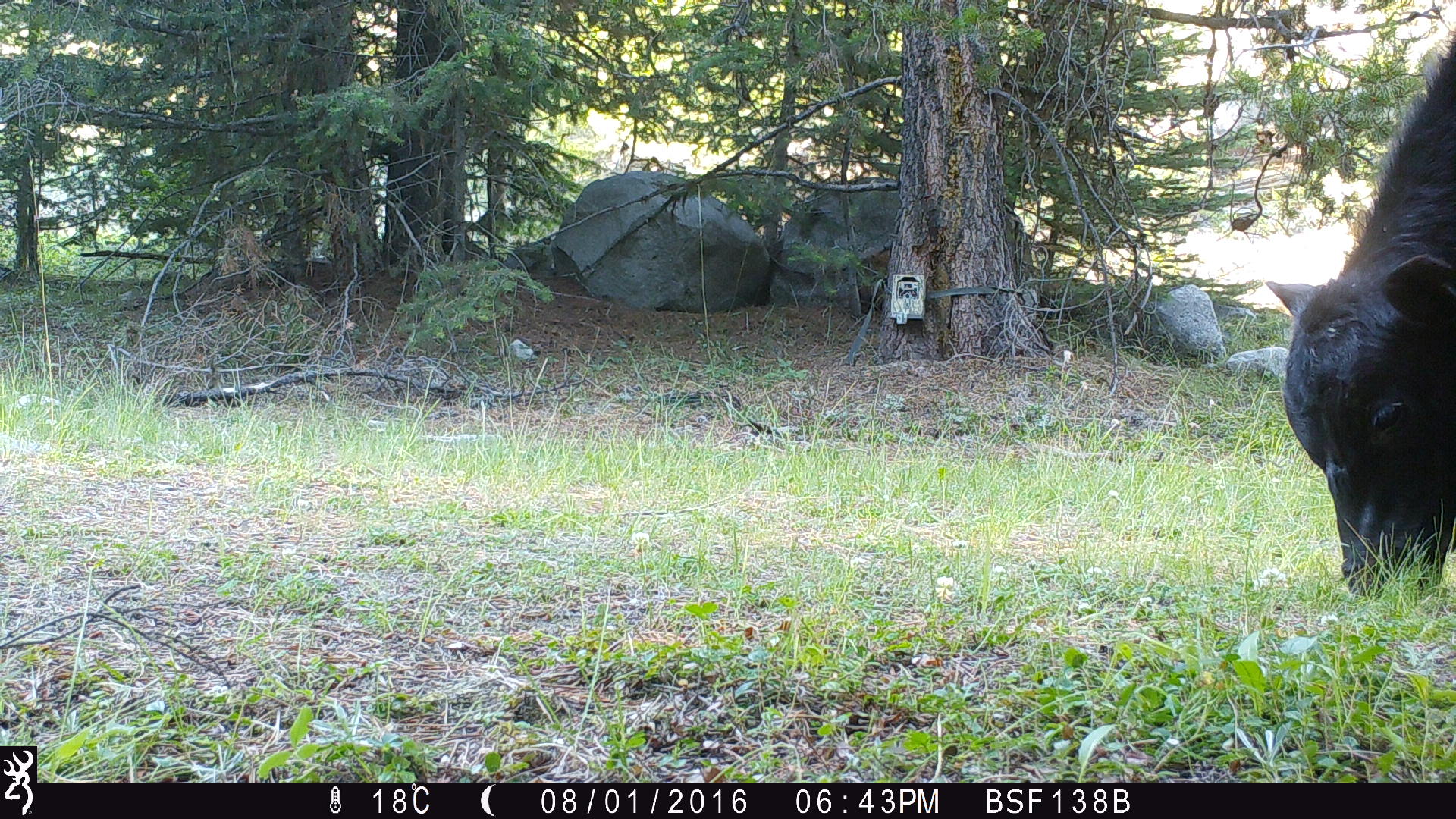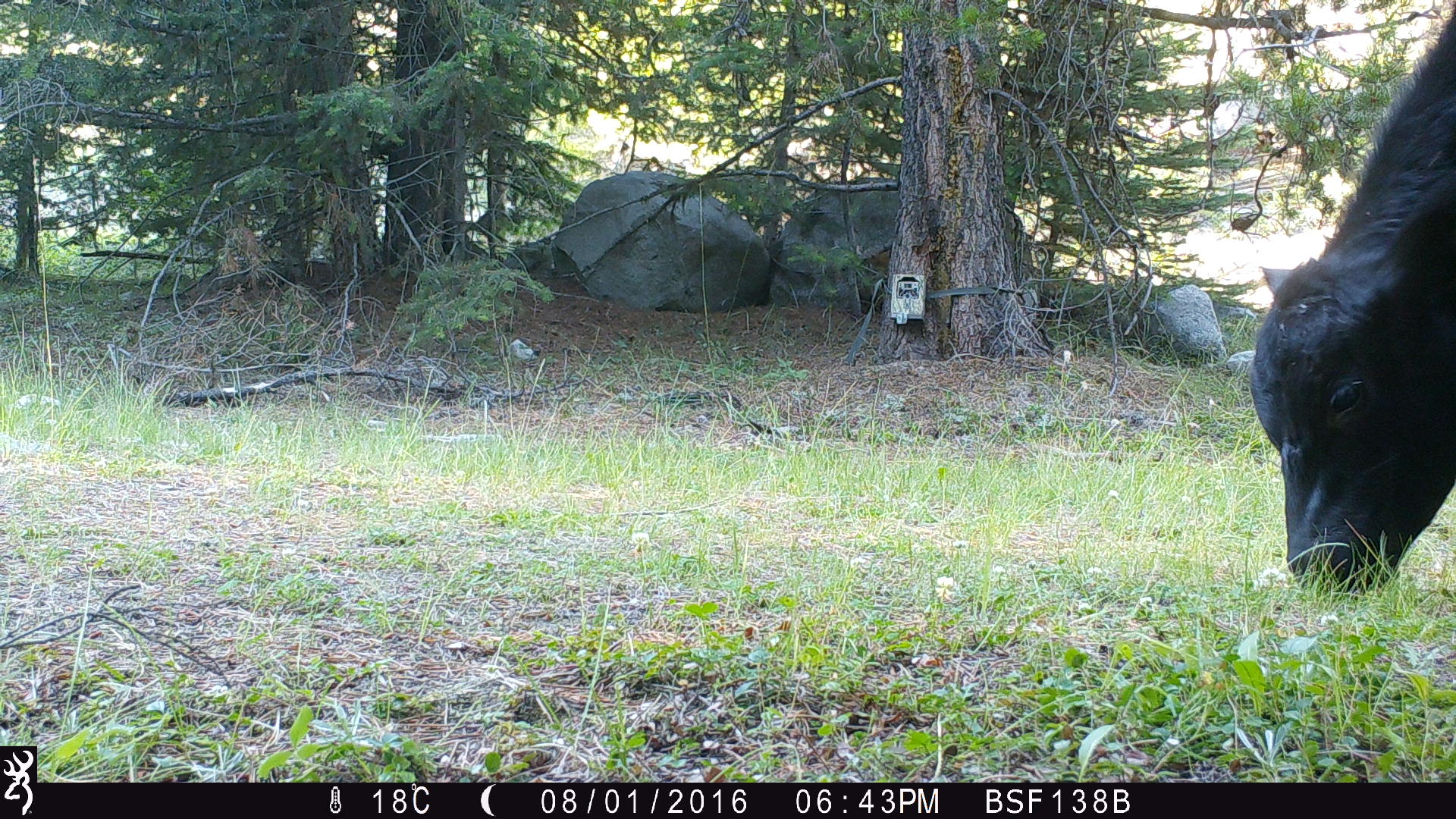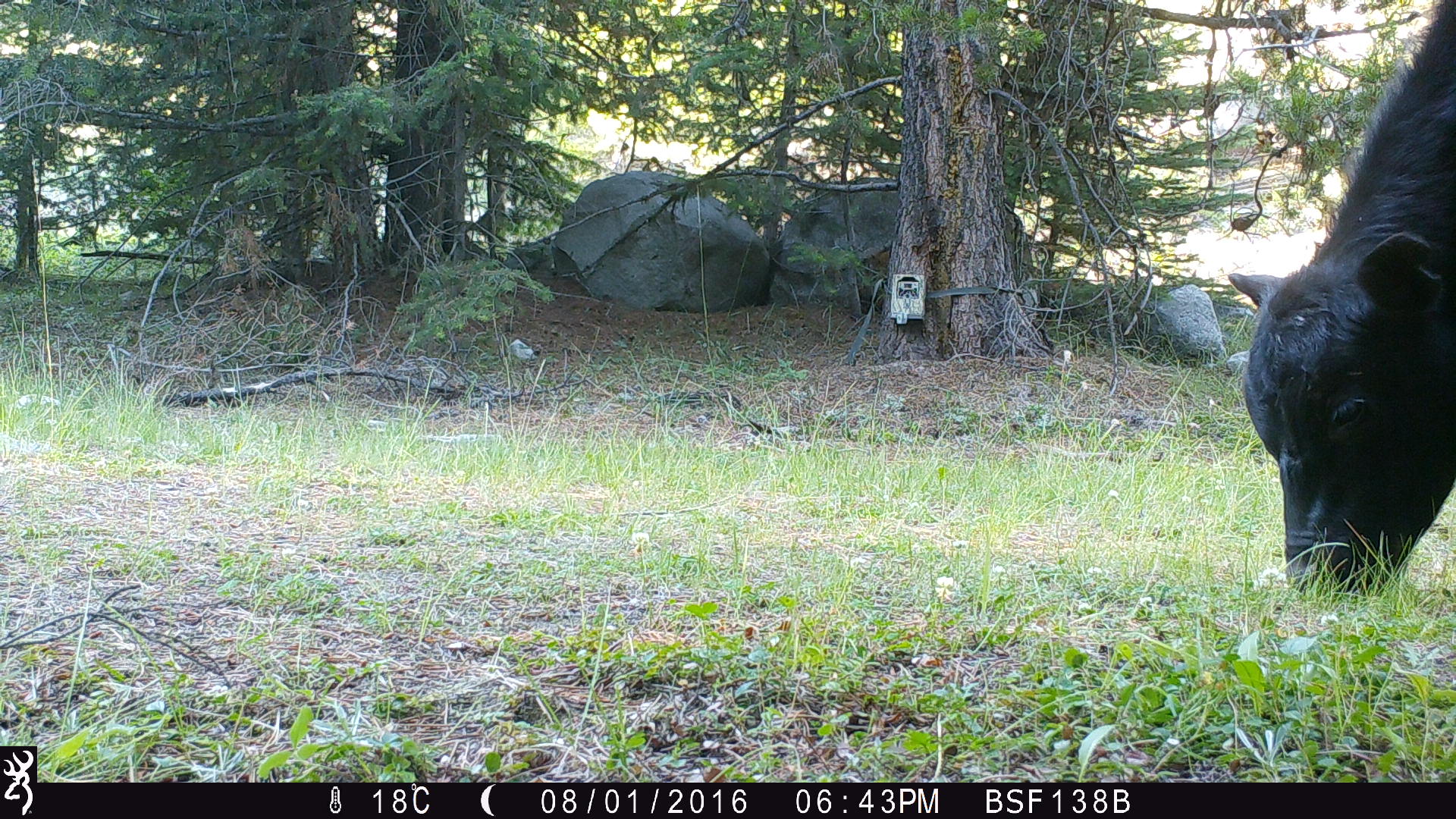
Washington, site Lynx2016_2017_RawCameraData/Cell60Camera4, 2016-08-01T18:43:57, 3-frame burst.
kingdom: Animalia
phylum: Chordata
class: Mammalia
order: Artiodactyla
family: Bovidae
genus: Bos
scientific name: Bos taurus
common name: domestic cattle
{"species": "domestic cattle (Bos taurus)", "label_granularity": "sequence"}